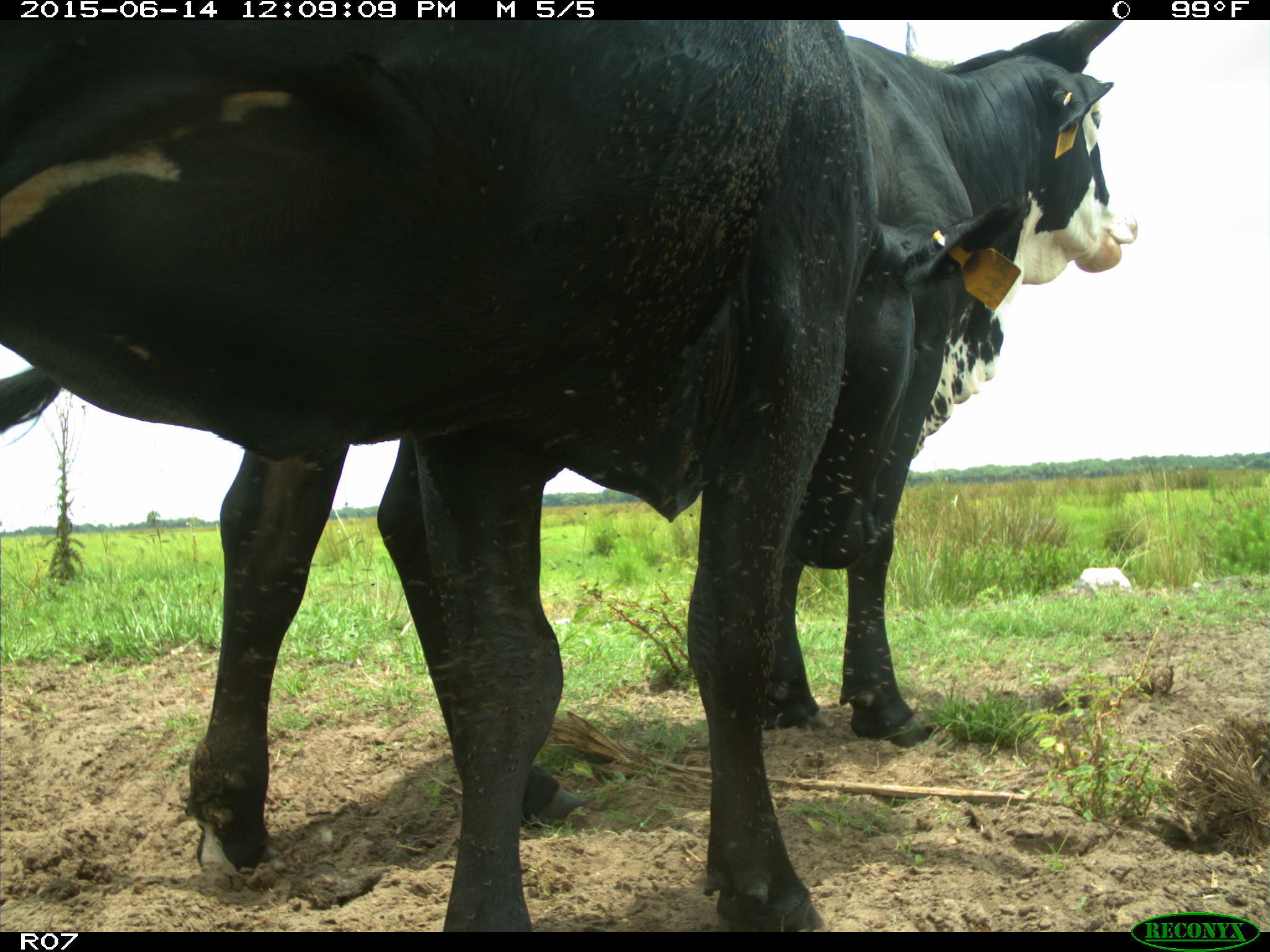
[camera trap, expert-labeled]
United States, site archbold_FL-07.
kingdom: Animalia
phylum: Chordata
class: Mammalia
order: Artiodactyla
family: Bovidae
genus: Bos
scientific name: Bos taurus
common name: domestic cow